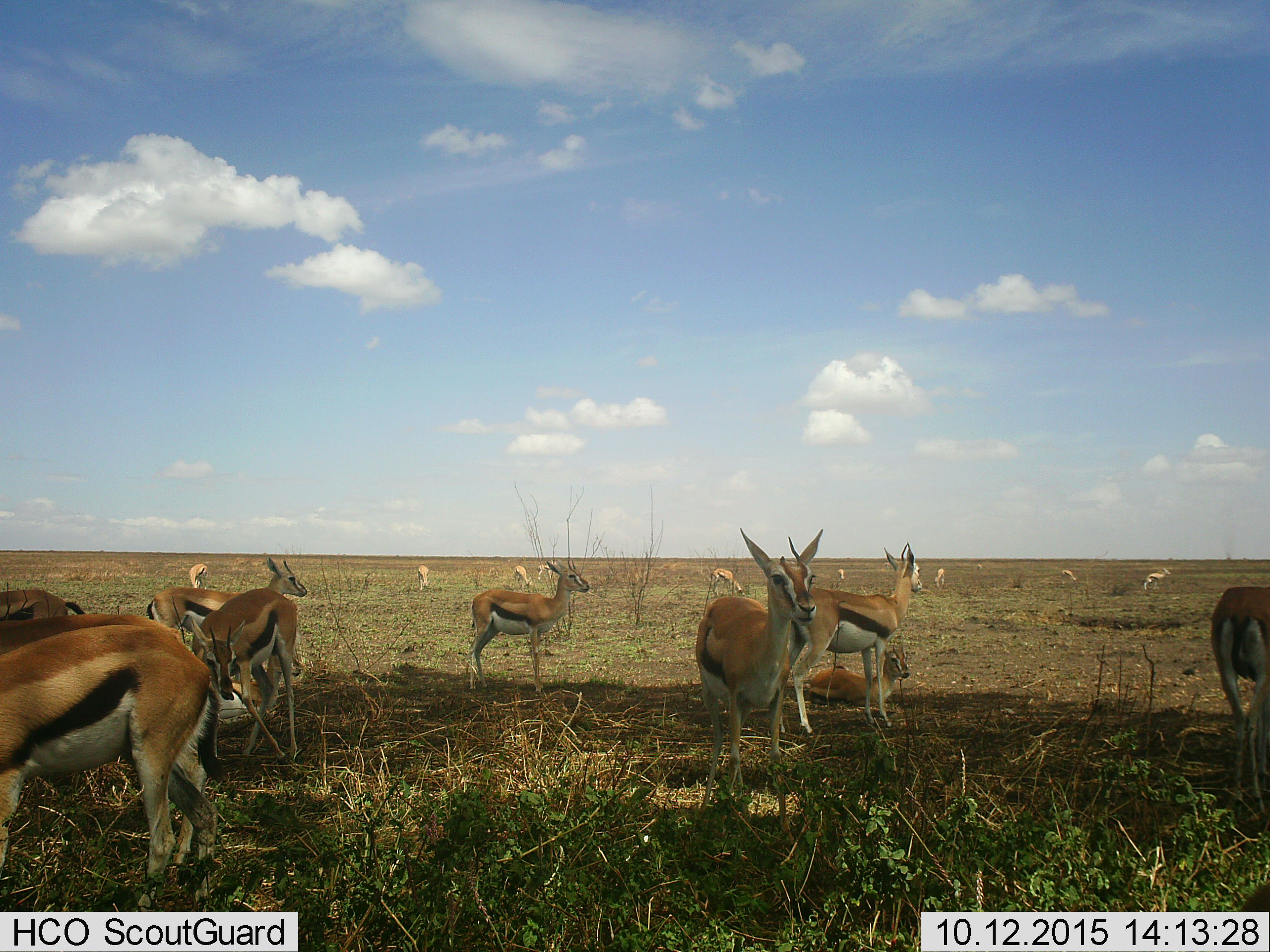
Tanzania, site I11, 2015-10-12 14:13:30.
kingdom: Animalia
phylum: Chordata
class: Mammalia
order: Artiodactyla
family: Bovidae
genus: Eudorcas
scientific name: Eudorcas thomsonii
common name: thomson's gazelle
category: gazellethomsons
Gazellethomsons (thomson's gazelle) (Eudorcas thomsonii), count 11-50. Behavior (volunteer vote fractions): standing 100%, resting 88%, moving 12%, interacting 0%. Young present (vote fraction): 25%. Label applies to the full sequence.